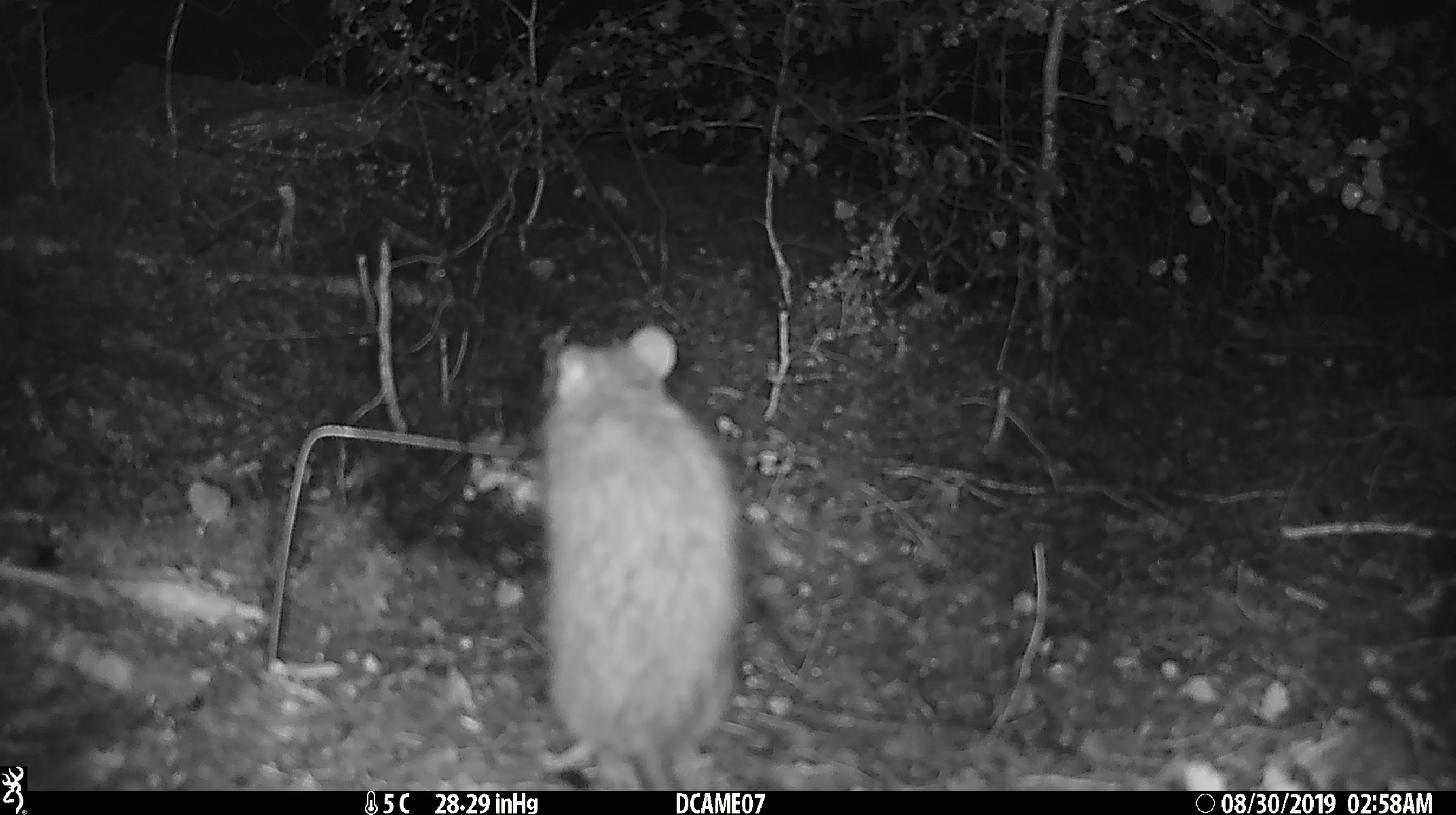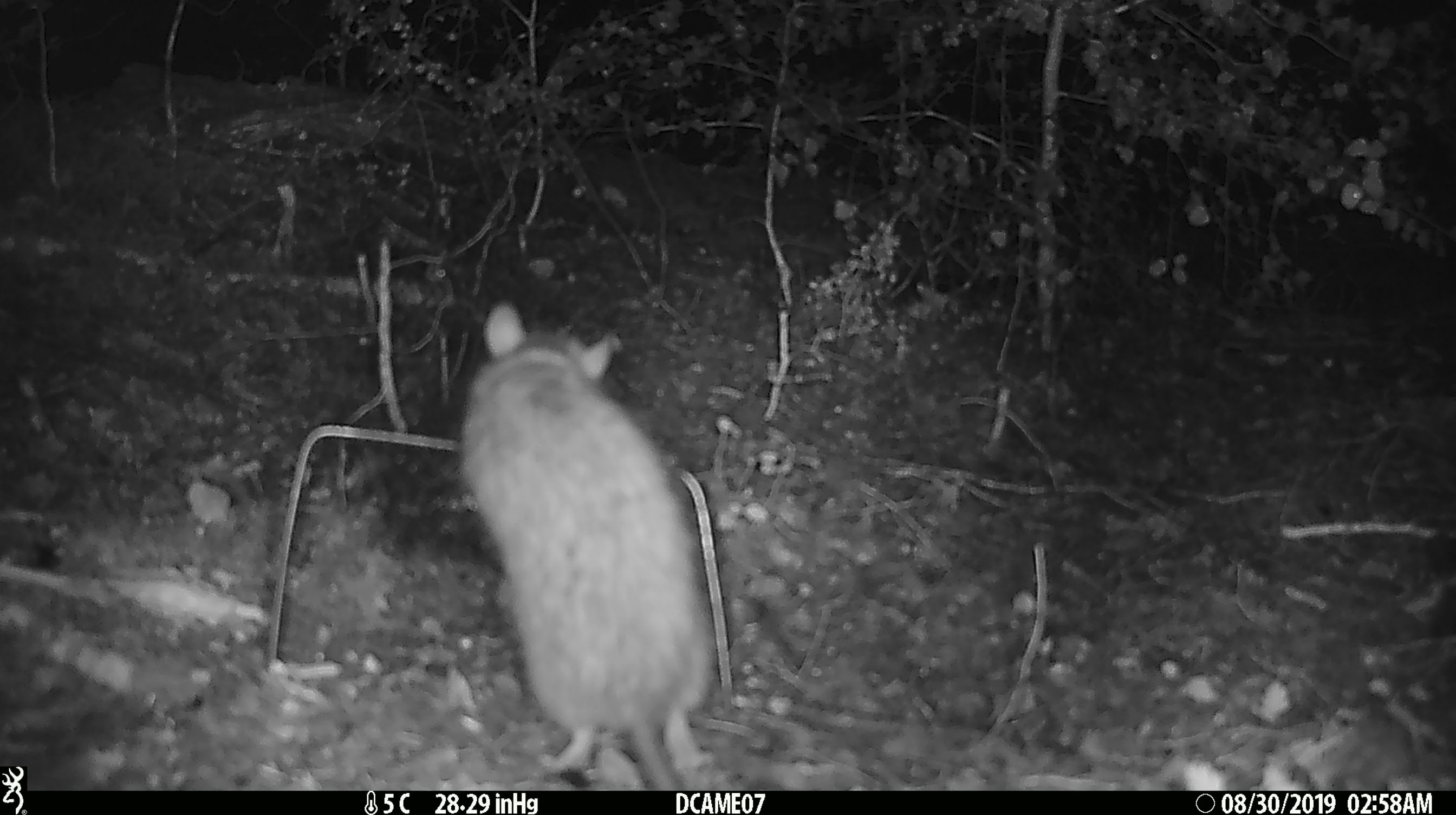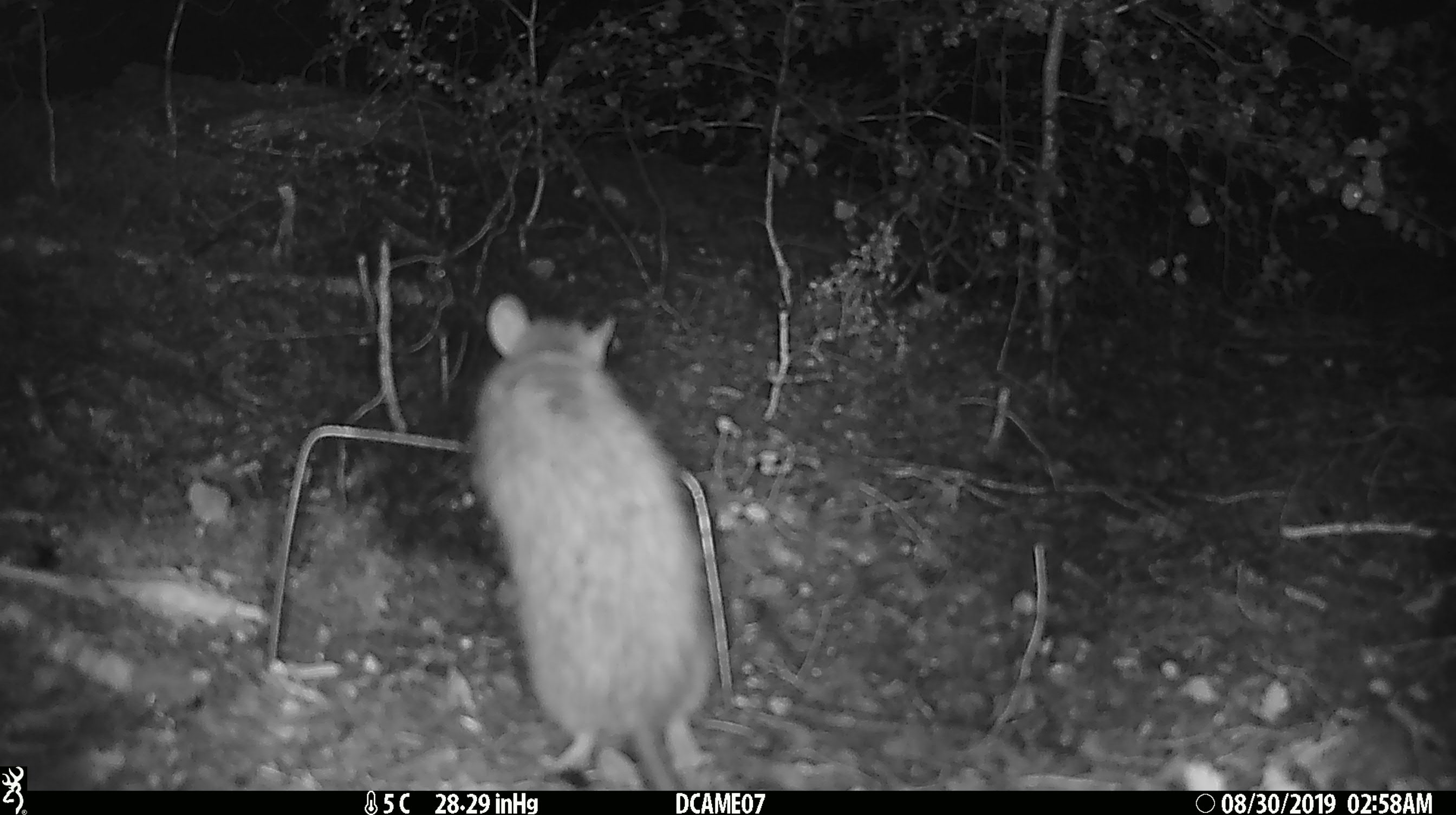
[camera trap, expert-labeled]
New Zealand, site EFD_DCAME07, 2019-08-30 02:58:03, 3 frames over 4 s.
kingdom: Animalia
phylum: Chordata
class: Mammalia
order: Rodentia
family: Muridae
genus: Rattus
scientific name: Rattus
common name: rat